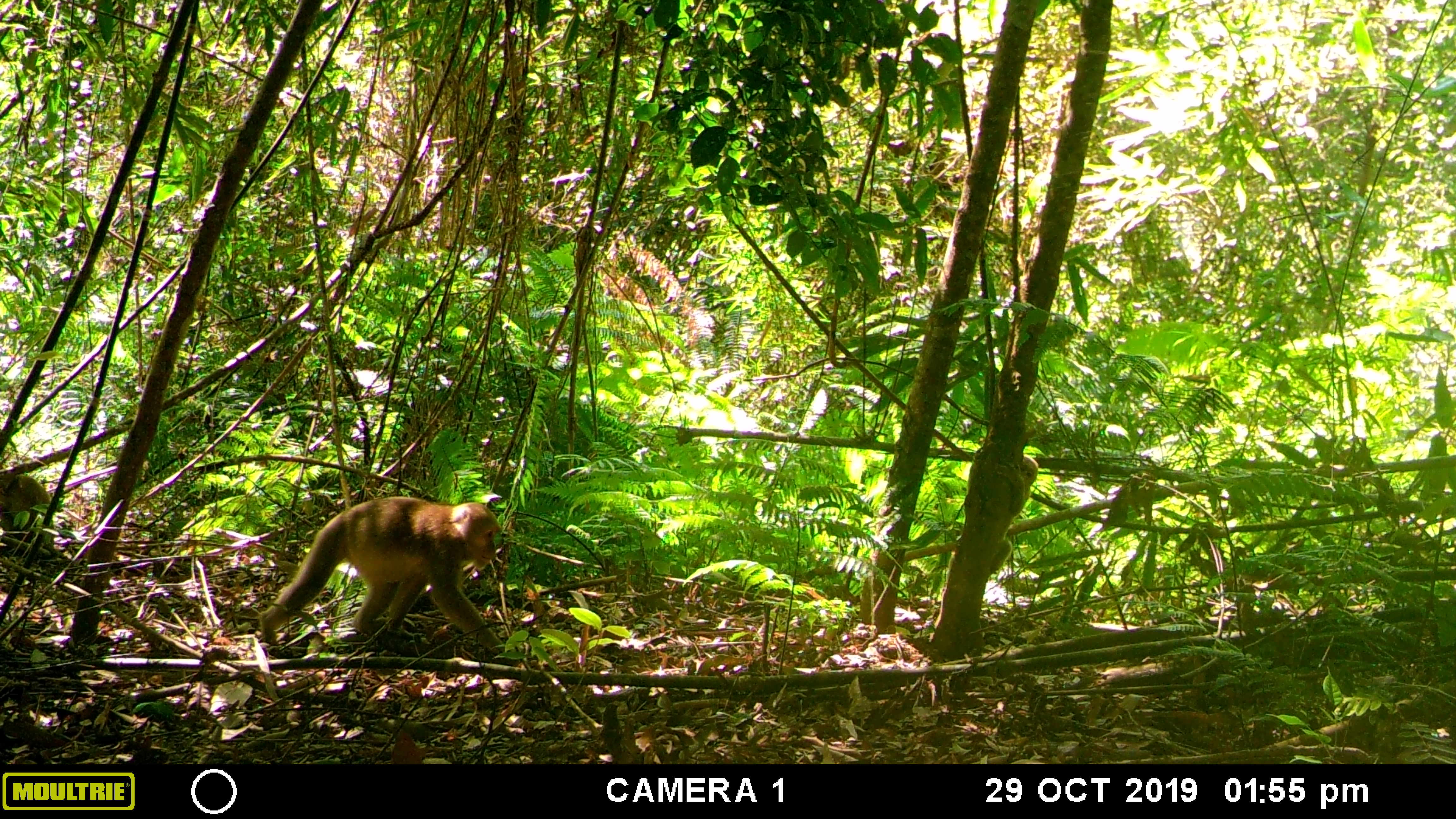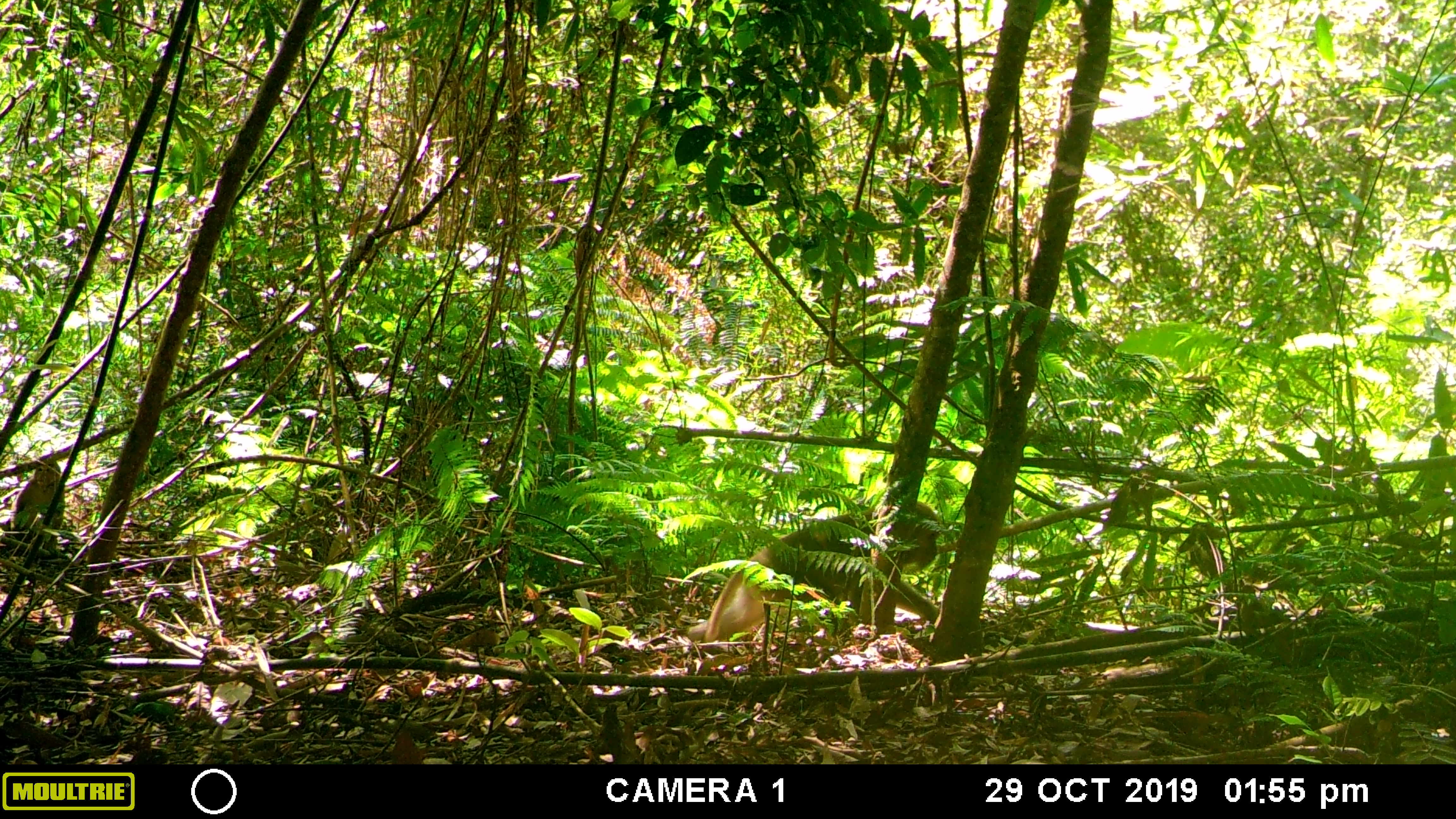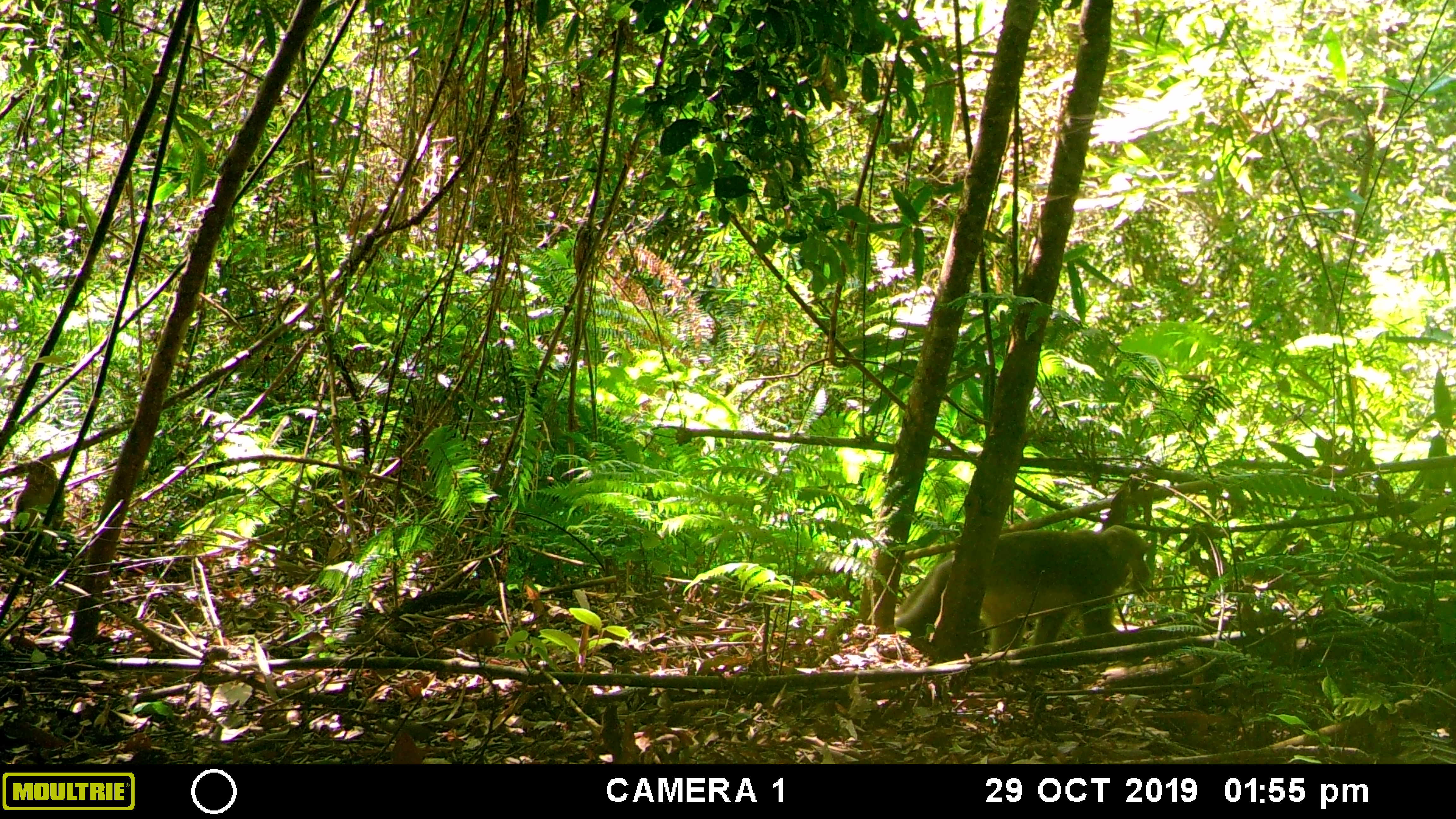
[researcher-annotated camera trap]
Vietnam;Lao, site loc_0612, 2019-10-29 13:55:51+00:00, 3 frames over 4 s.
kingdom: Animalia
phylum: Chordata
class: Mammalia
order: Primates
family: Cercopithecidae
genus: Macaca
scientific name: Macaca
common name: macaques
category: assam or rhesus macaque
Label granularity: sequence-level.